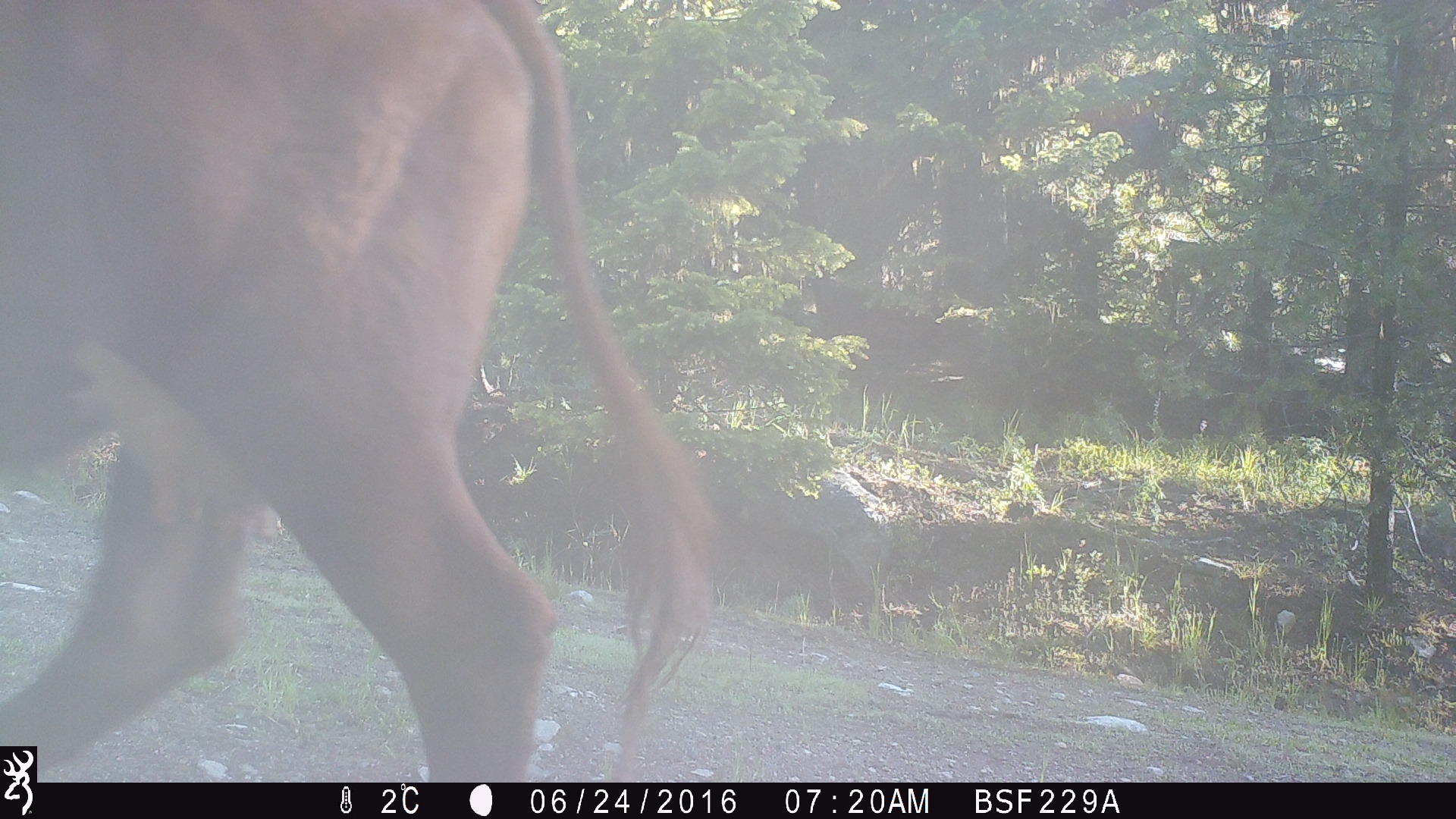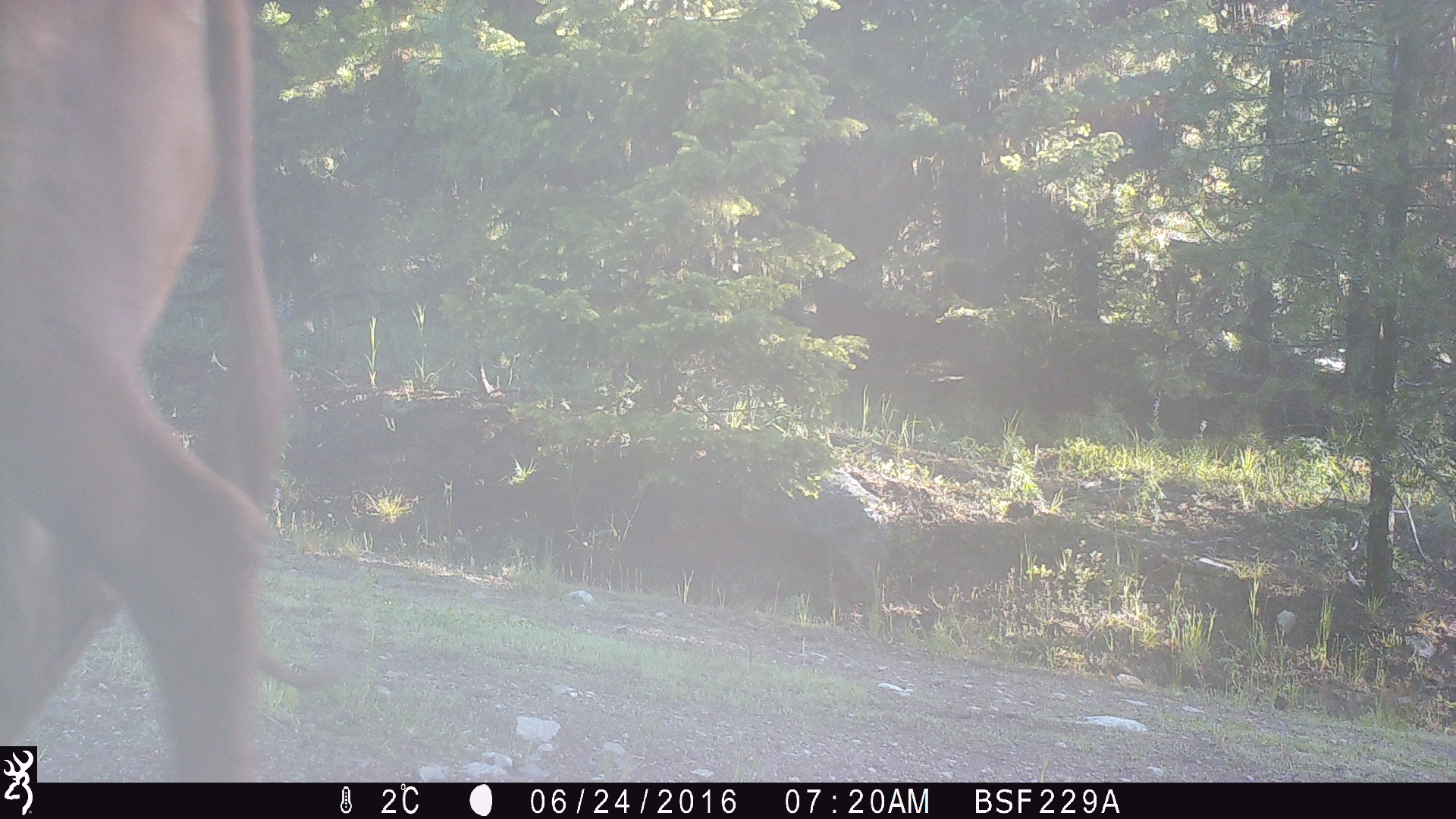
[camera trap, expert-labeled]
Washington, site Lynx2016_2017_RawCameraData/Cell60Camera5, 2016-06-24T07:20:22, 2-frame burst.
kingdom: Animalia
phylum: Chordata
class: Mammalia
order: Artiodactyla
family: Bovidae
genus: Bos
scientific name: Bos taurus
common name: domestic cattle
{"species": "domestic cattle (Bos taurus)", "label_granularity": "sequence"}